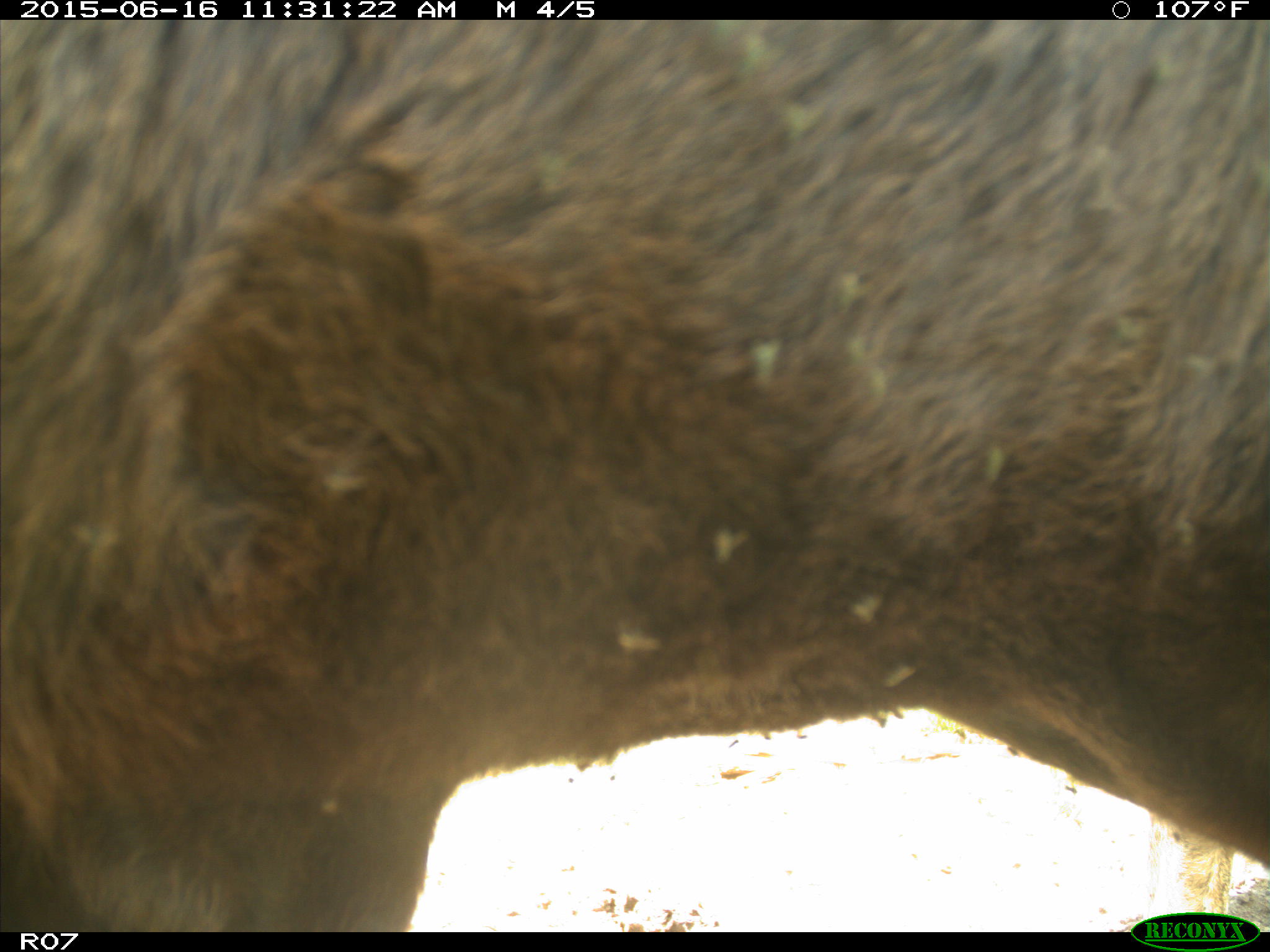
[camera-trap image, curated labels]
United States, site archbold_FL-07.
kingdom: Animalia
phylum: Chordata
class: Mammalia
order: Artiodactyla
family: Bovidae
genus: Bos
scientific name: Bos taurus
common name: domestic cow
Bos taurus (domestic cow).